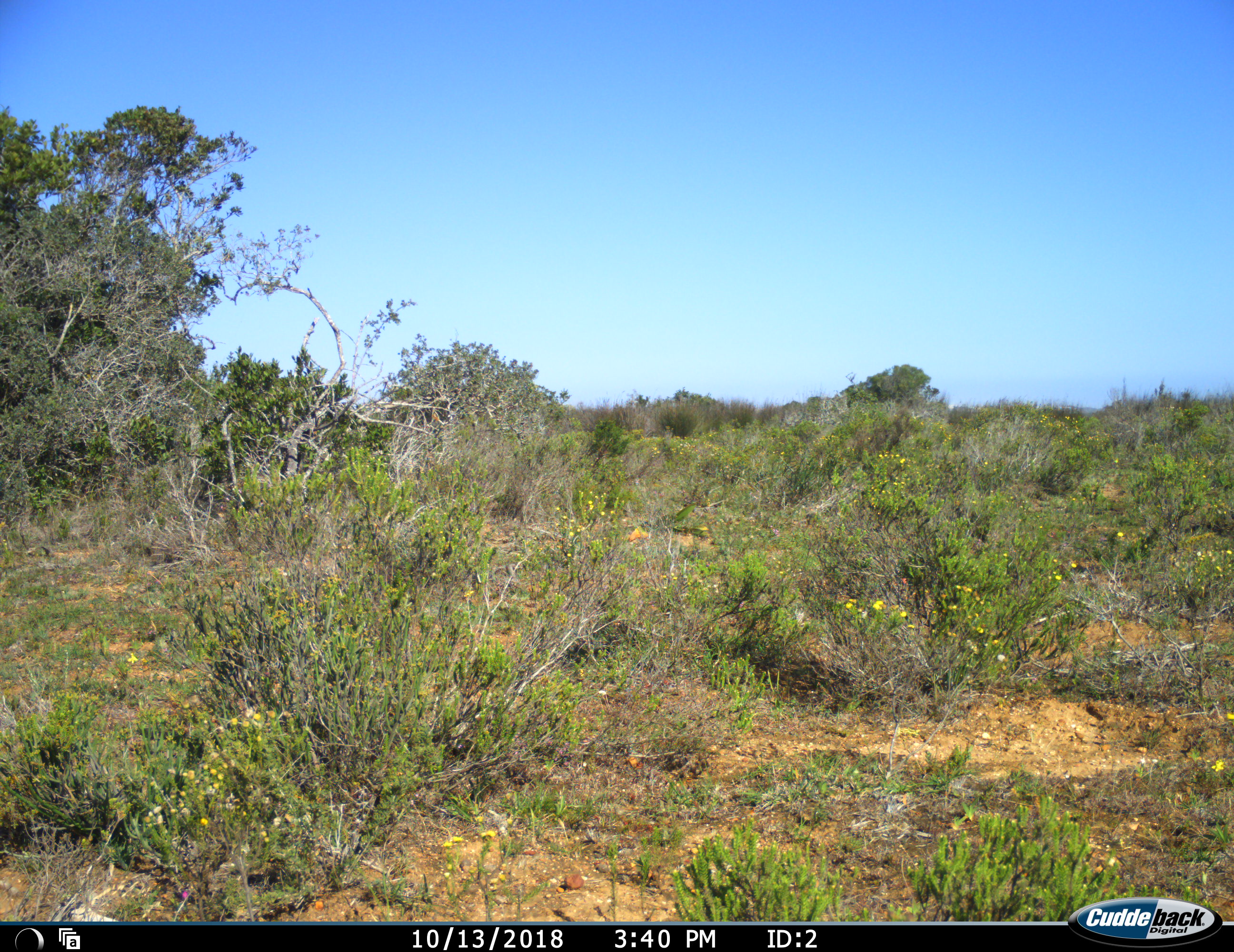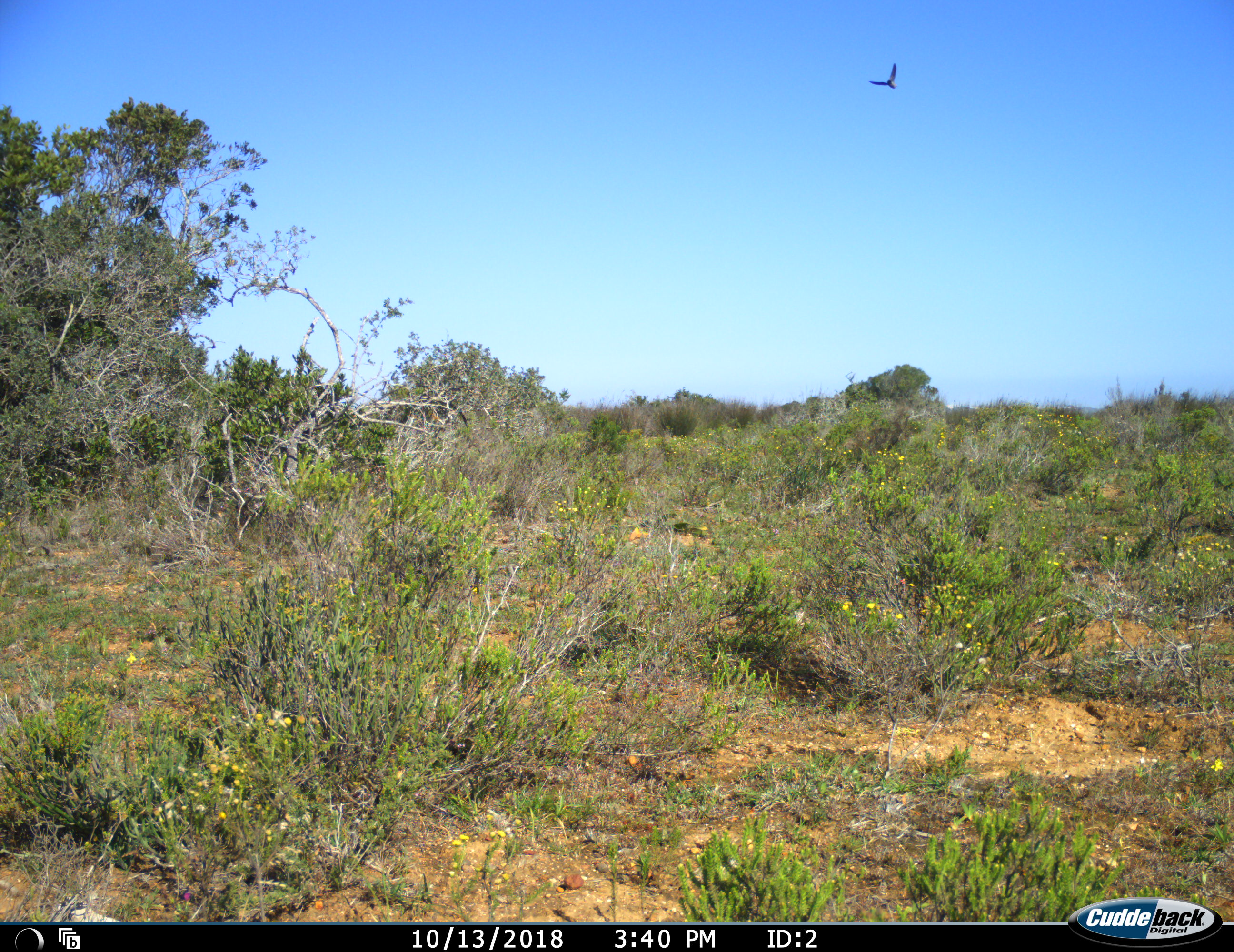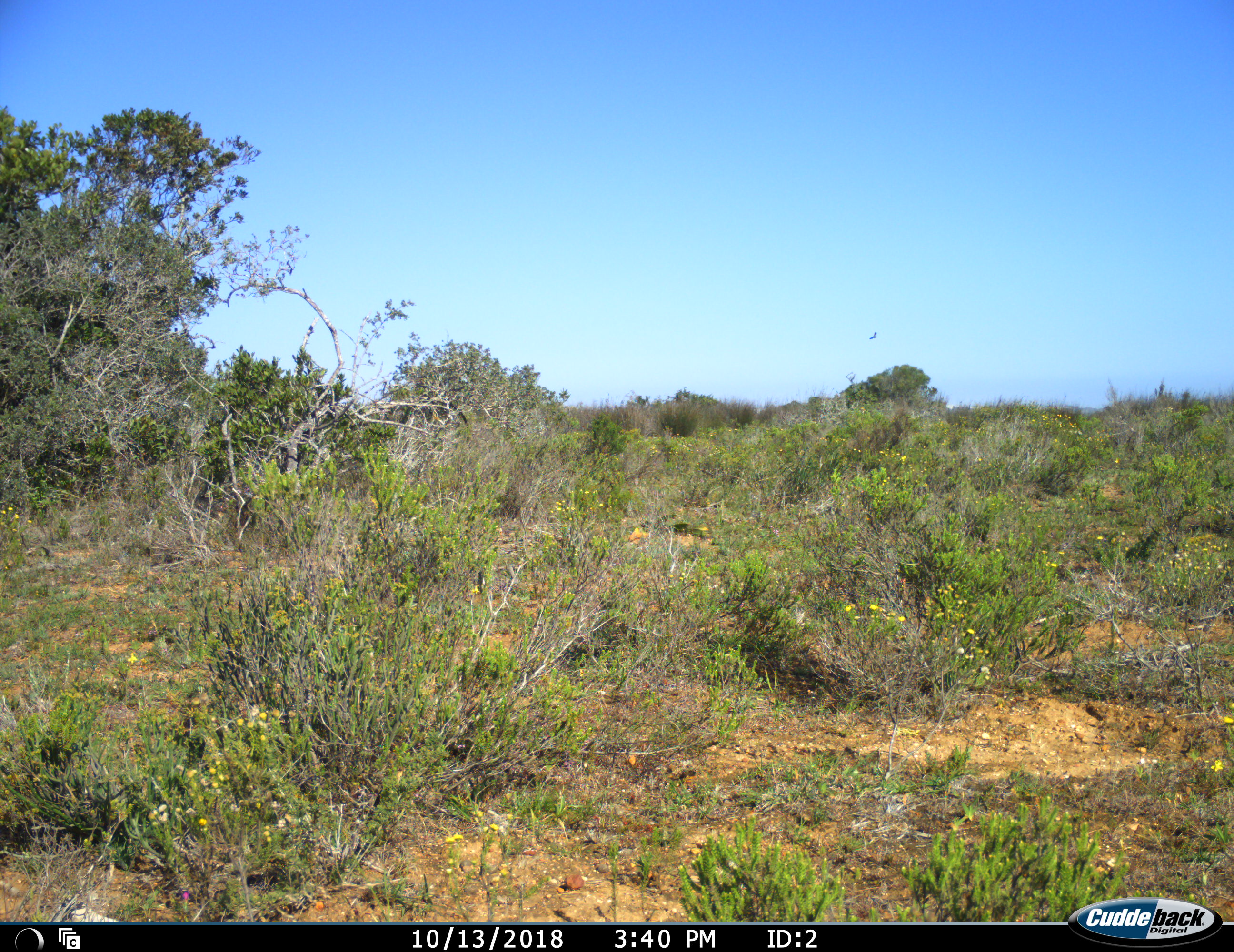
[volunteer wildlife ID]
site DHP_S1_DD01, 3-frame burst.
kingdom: Animalia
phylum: Chordata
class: Aves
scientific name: Aves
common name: bird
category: birdother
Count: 1.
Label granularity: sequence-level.